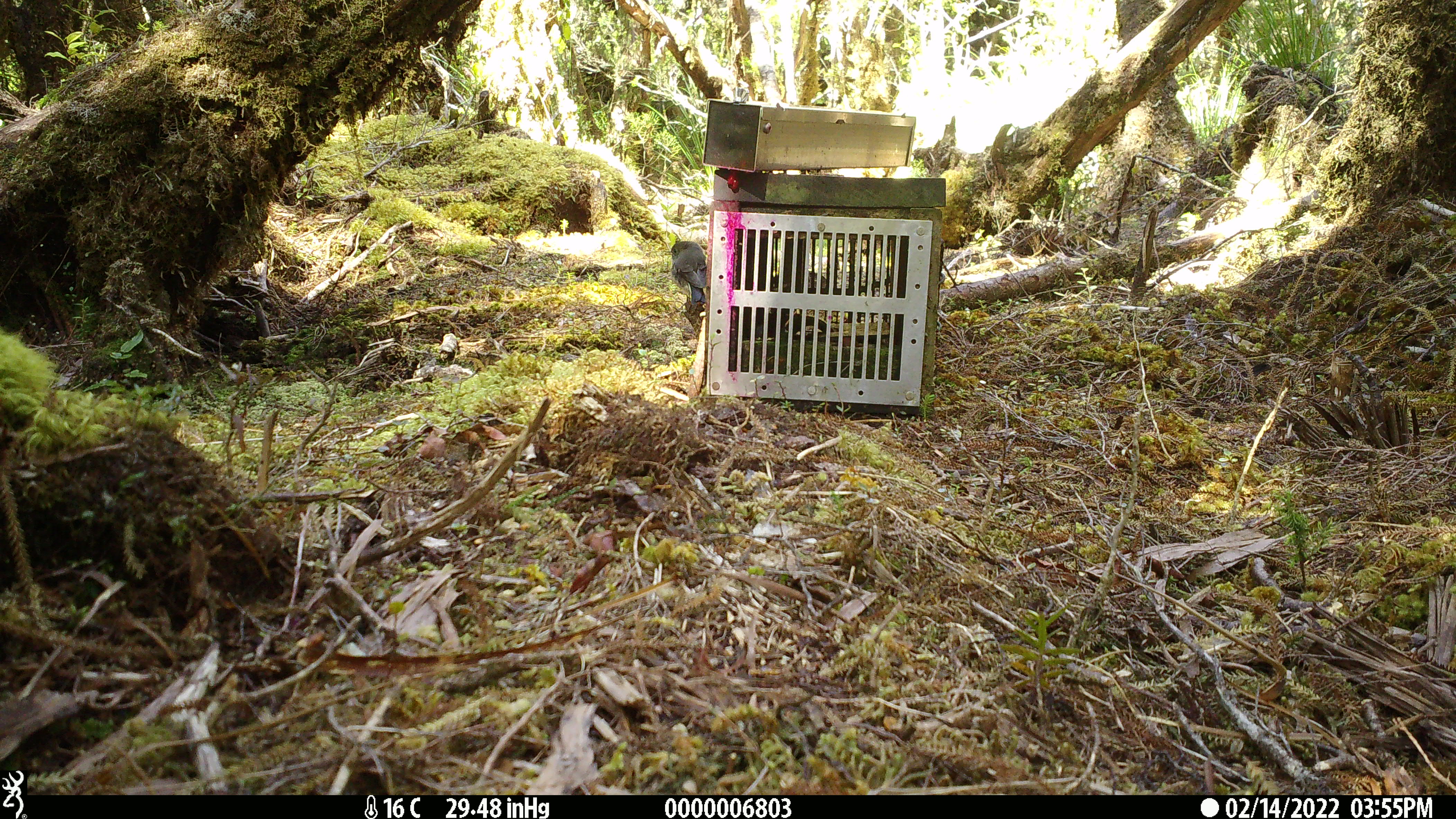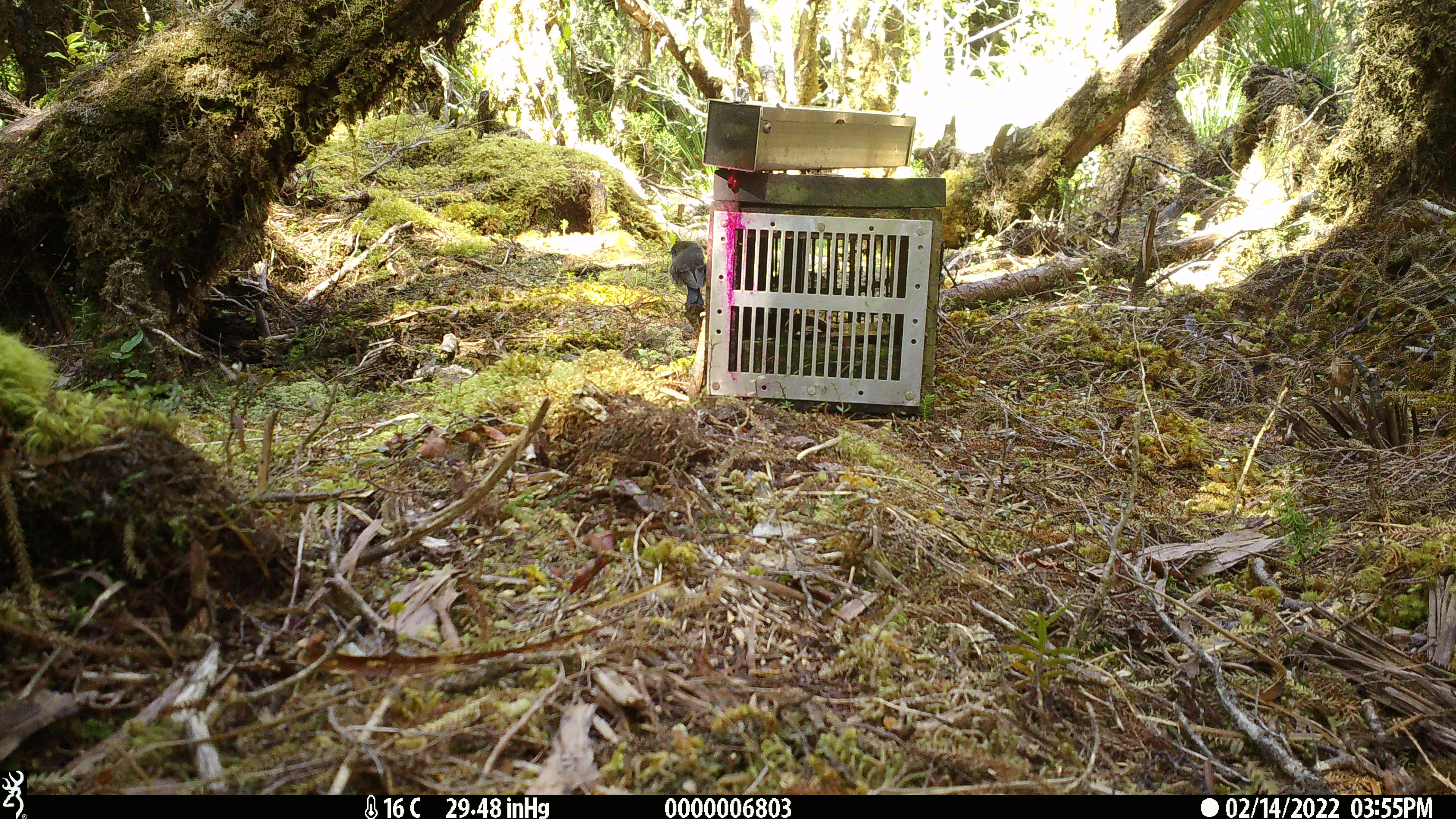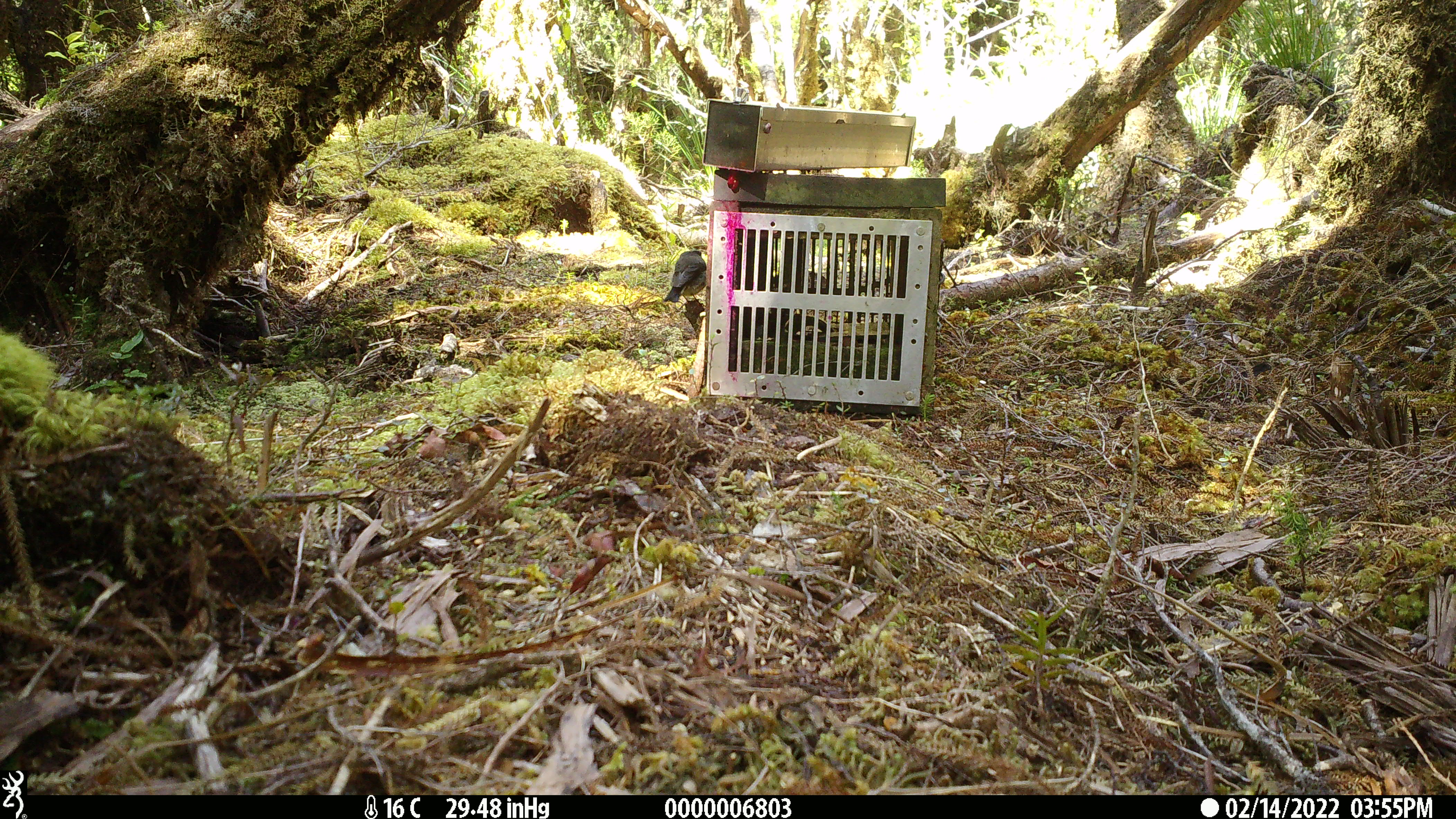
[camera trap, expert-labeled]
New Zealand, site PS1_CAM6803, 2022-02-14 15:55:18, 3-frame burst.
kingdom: Animalia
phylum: Chordata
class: Aves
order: Passeriformes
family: Petroicidae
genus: Petroica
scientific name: Petroica australis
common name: new zealand robin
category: robin